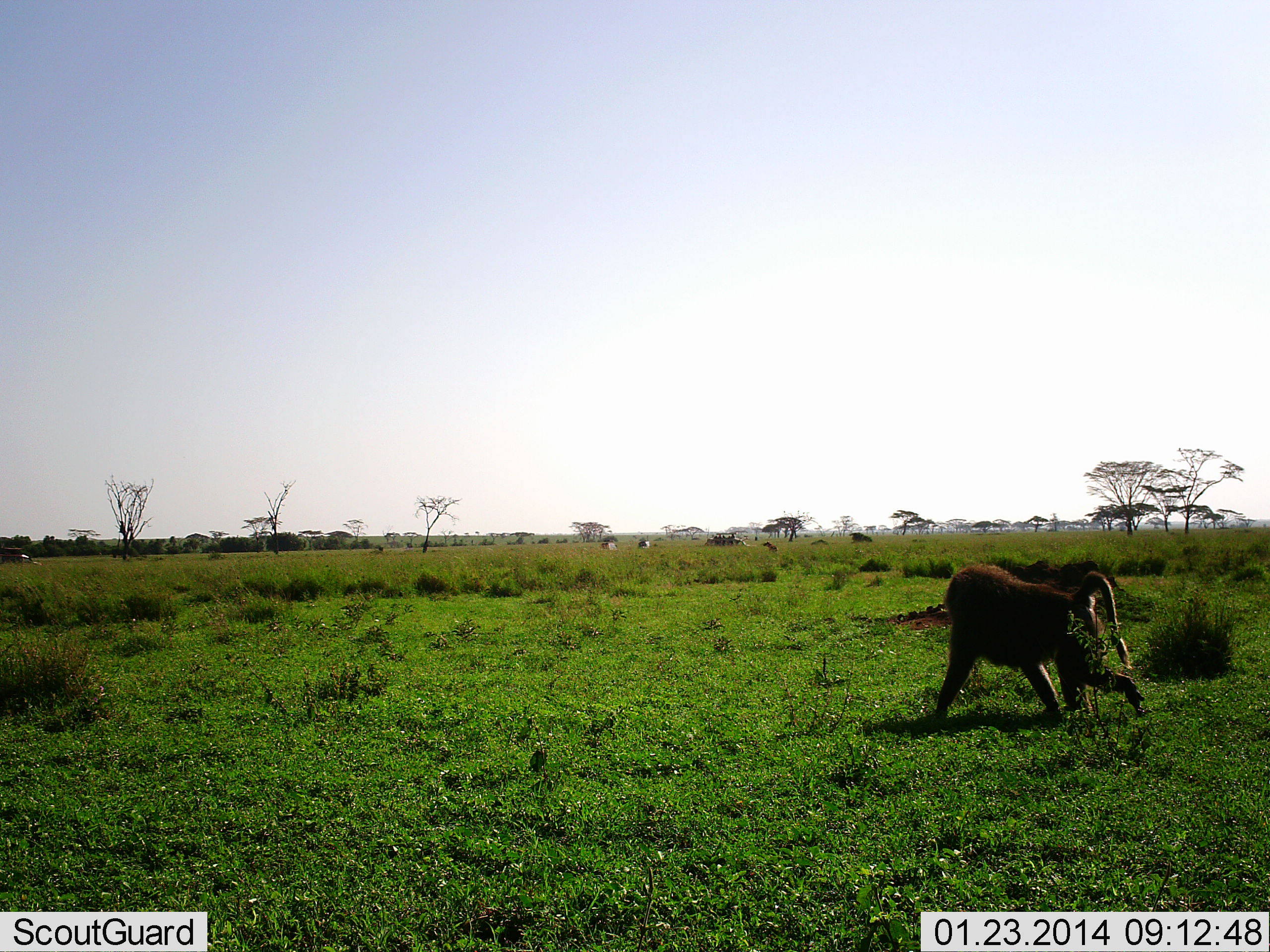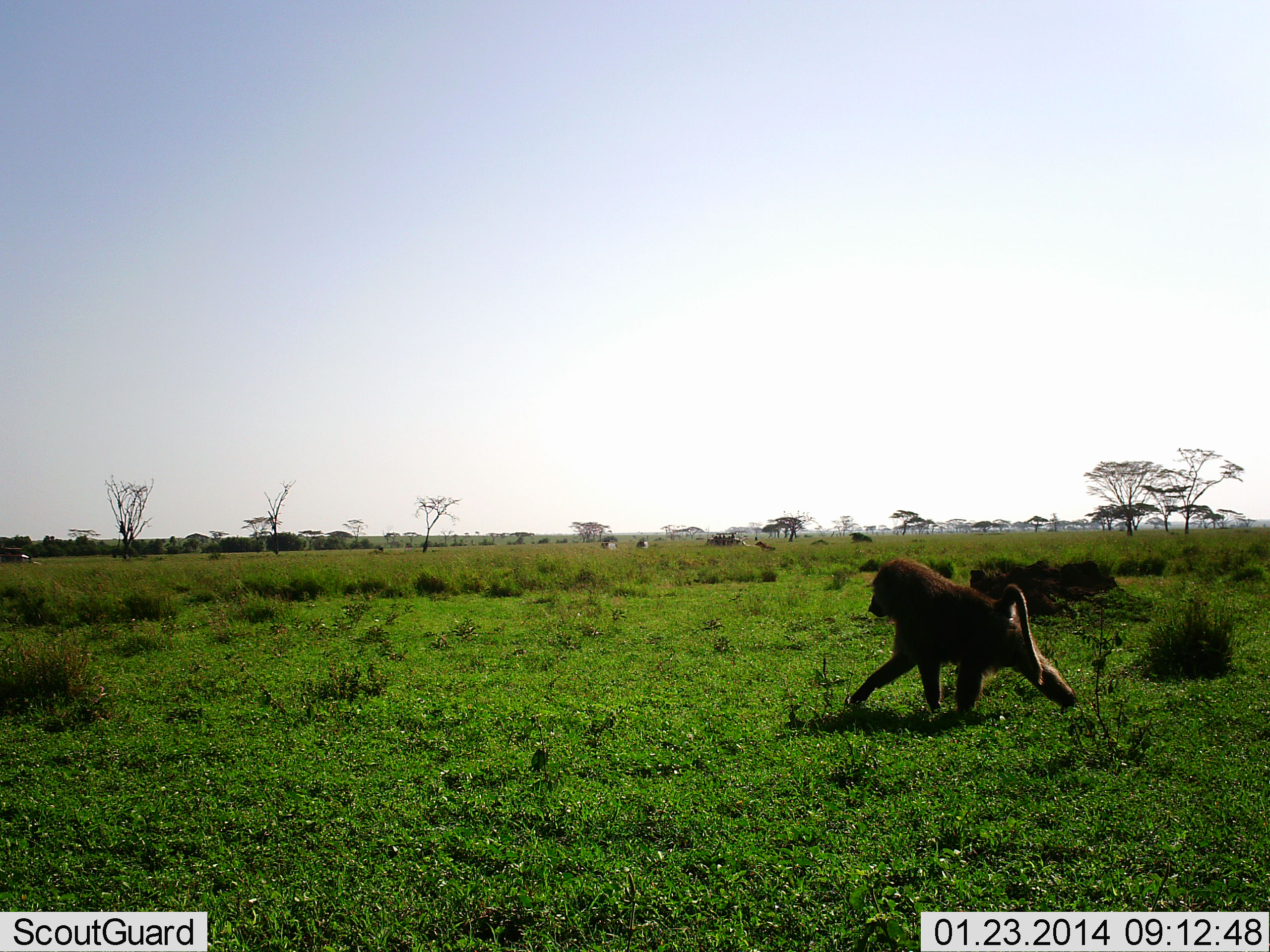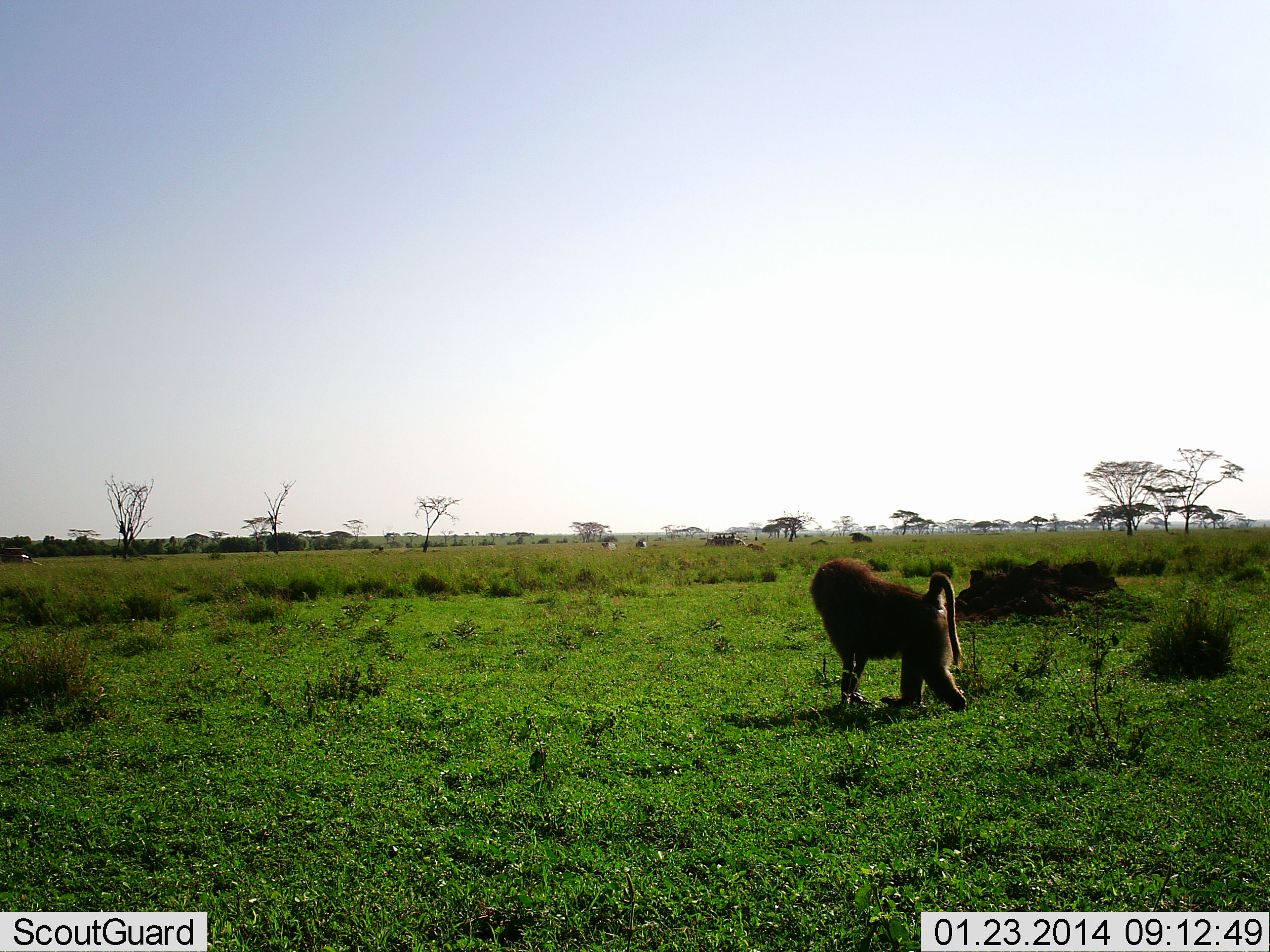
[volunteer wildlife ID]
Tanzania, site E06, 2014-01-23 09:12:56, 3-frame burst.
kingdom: Animalia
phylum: Chordata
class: Mammalia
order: Primates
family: Cercopithecidae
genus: Papio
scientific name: Papio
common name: baboon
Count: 1.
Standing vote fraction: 0%.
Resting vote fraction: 0%.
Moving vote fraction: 100%.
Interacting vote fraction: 0%.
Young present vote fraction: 0%.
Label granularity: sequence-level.